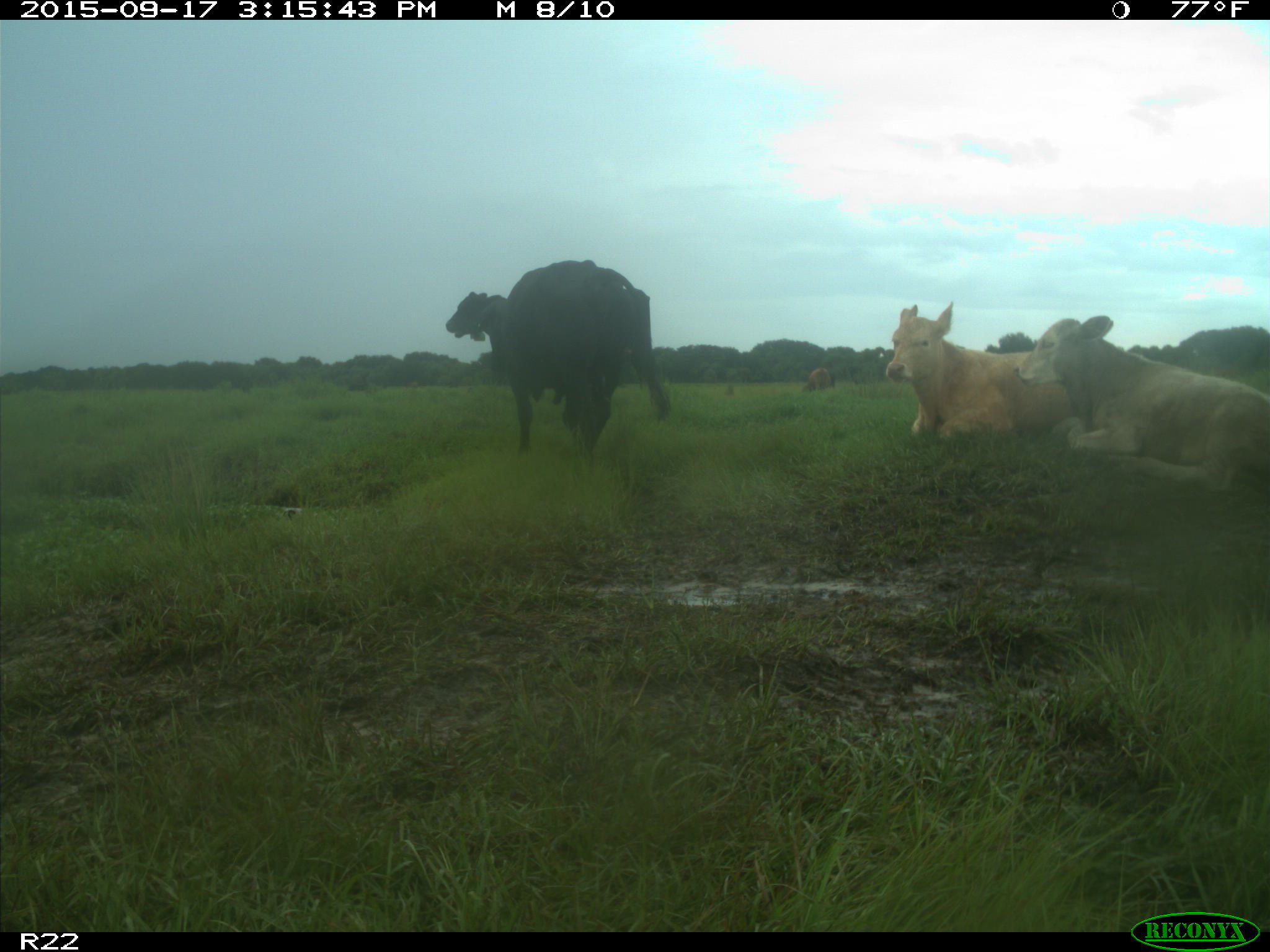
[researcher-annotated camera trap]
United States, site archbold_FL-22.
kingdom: Animalia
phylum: Chordata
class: Mammalia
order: Artiodactyla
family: Bovidae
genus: Bos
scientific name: Bos taurus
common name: domestic cow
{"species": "Bos taurus (domestic cow)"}